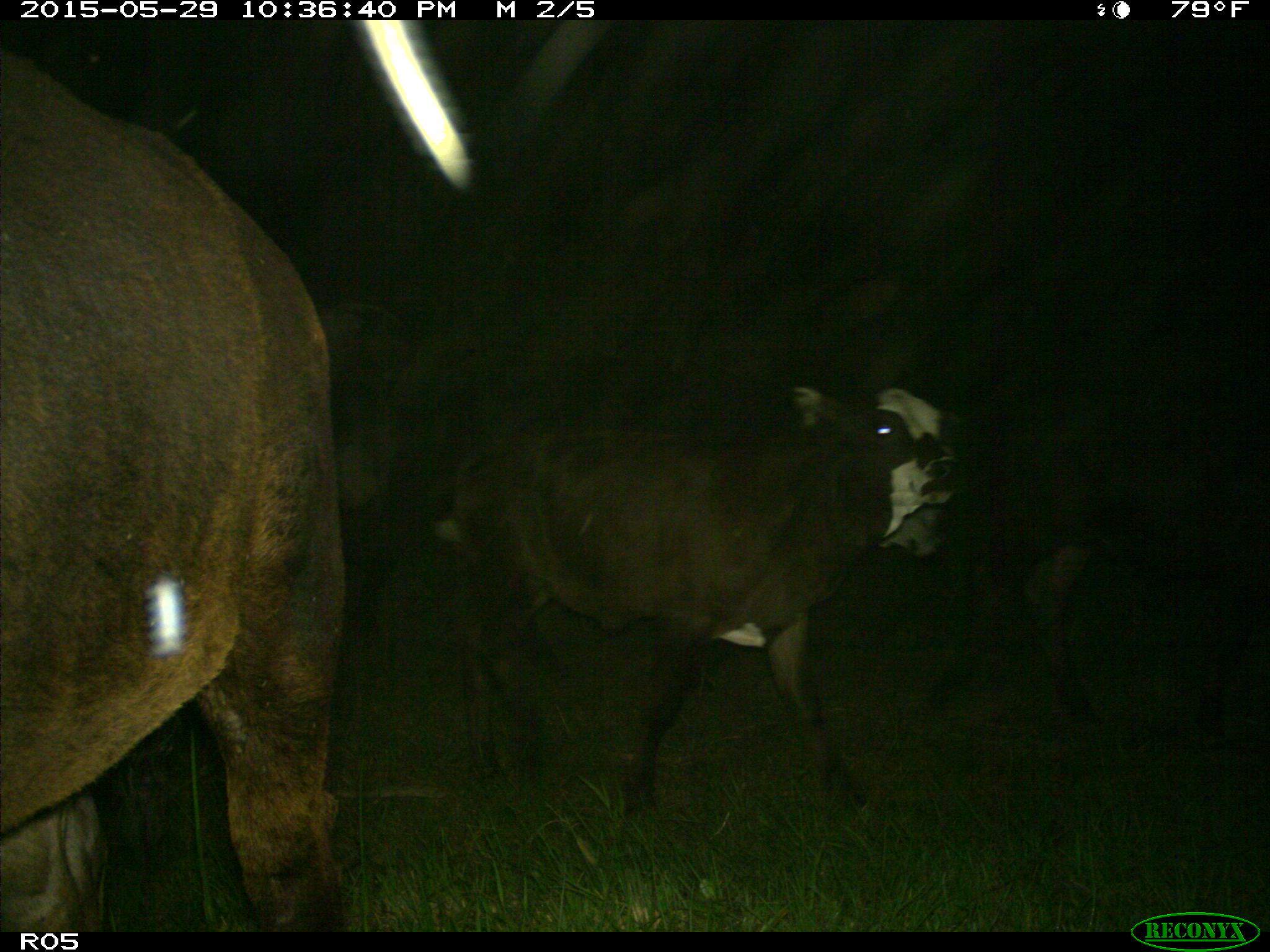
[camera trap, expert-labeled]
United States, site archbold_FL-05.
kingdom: Animalia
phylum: Chordata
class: Mammalia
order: Artiodactyla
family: Bovidae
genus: Bos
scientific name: Bos taurus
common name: domestic cow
Bos taurus (domestic cow).